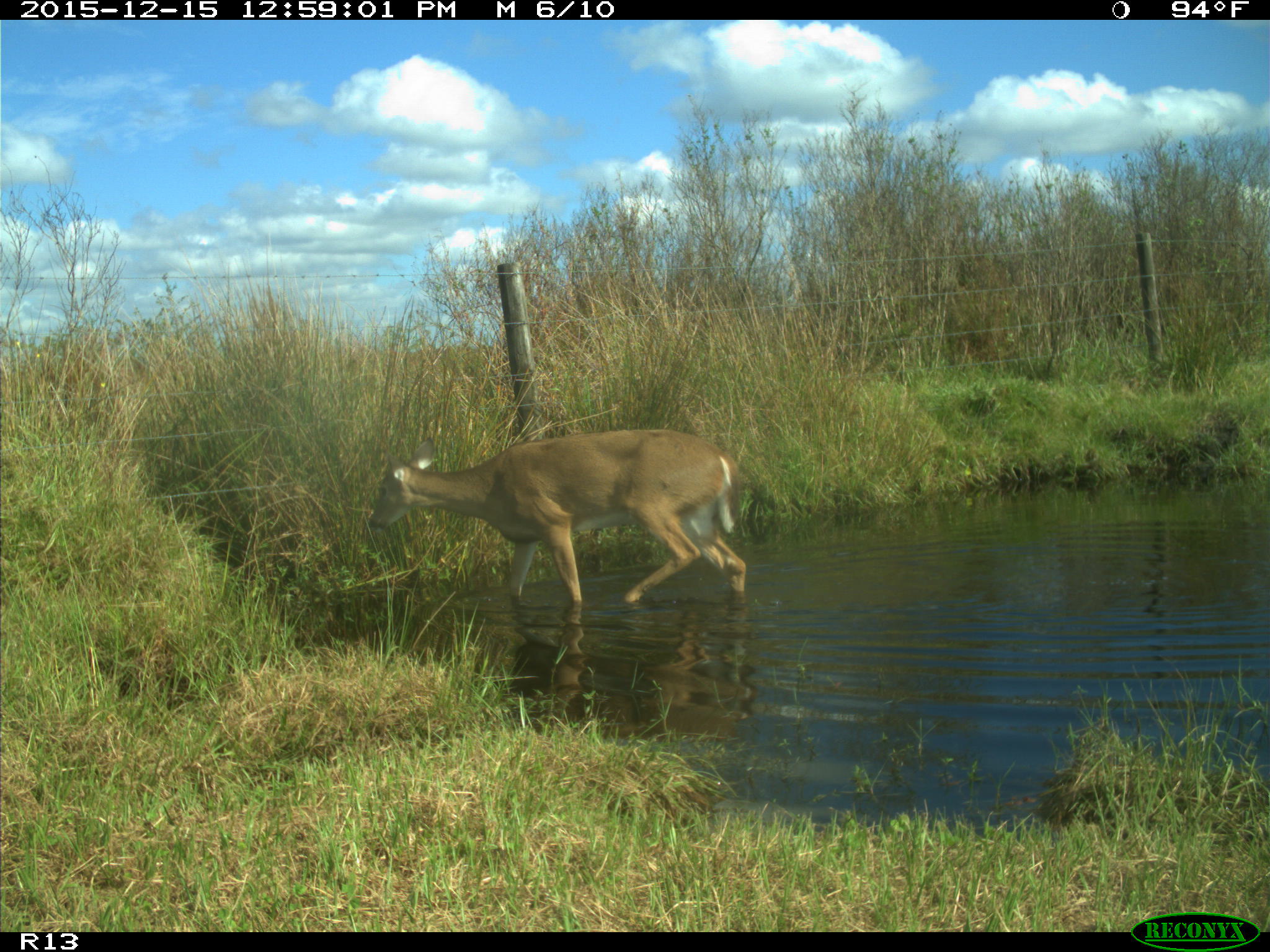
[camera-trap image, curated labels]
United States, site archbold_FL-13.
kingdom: Animalia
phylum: Chordata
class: Mammalia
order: Artiodactyla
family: Cervidae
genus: Odocoileus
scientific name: Odocoileus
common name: deer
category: unidentified deer